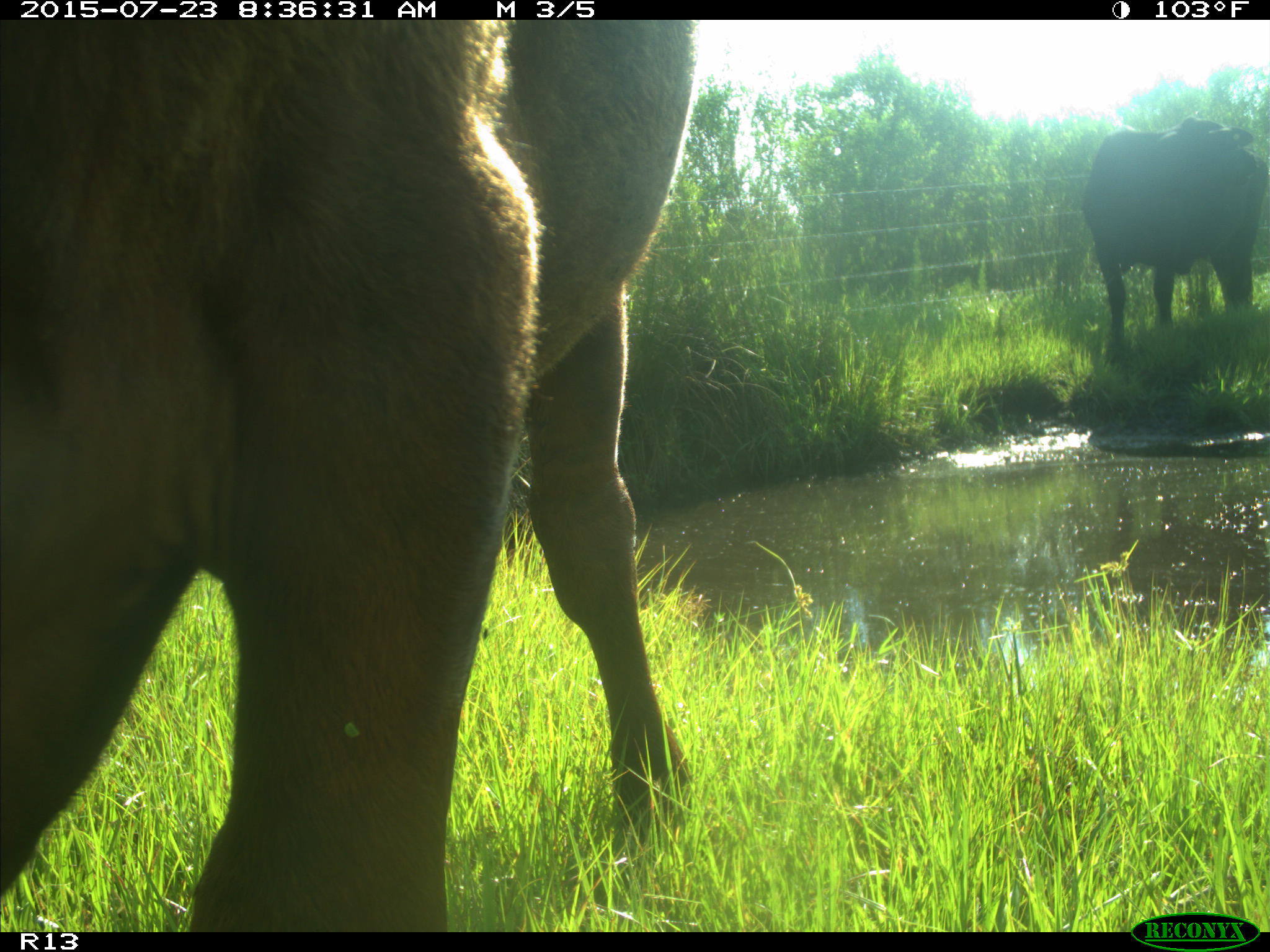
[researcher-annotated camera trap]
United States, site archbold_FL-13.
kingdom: Animalia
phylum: Chordata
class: Mammalia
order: Artiodactyla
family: Bovidae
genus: Bos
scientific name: Bos taurus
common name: domestic cow